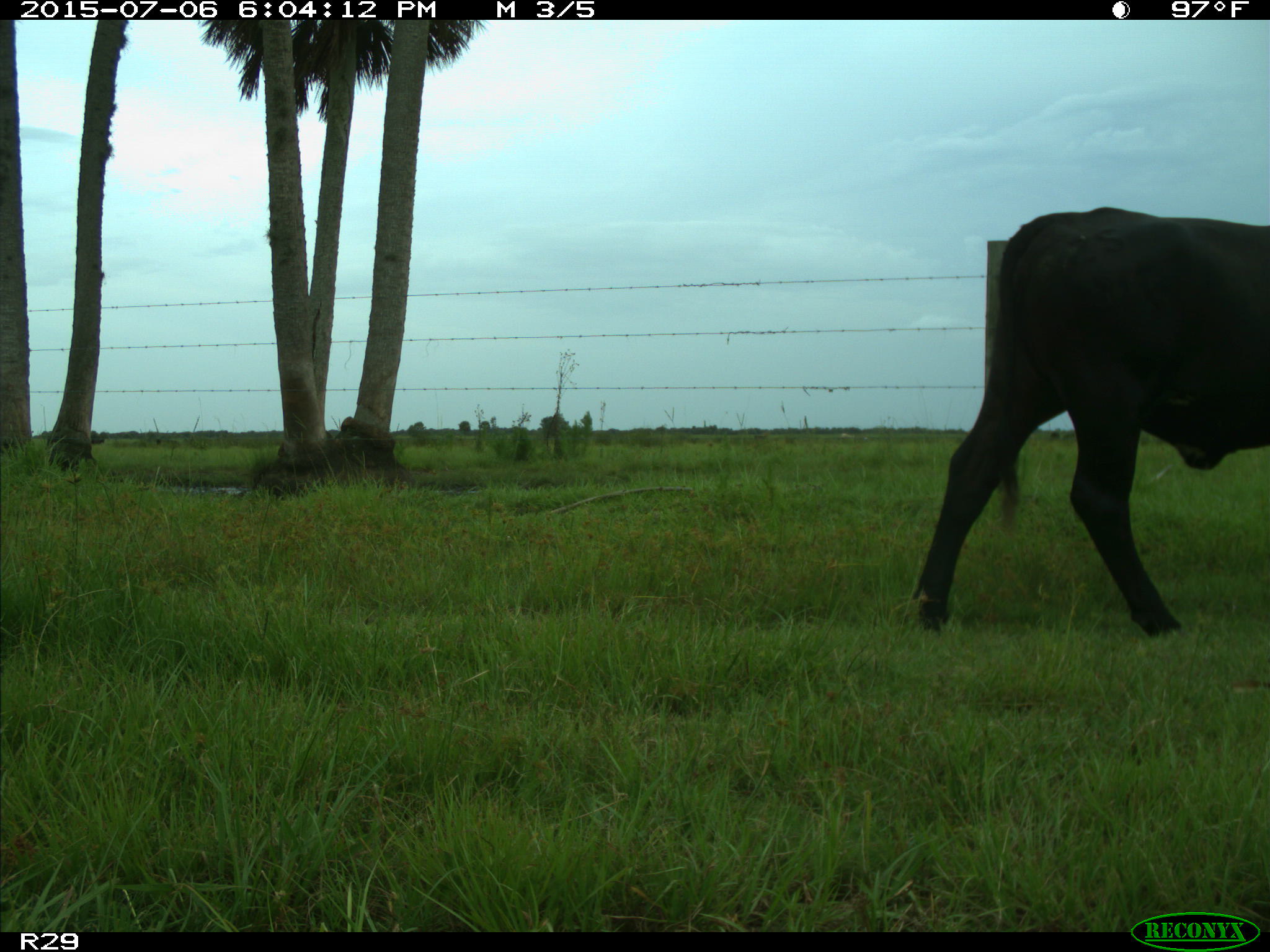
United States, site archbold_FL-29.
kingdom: Animalia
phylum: Chordata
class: Mammalia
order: Artiodactyla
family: Bovidae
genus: Bos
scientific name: Bos taurus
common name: domestic cow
Bos taurus (domestic cow).